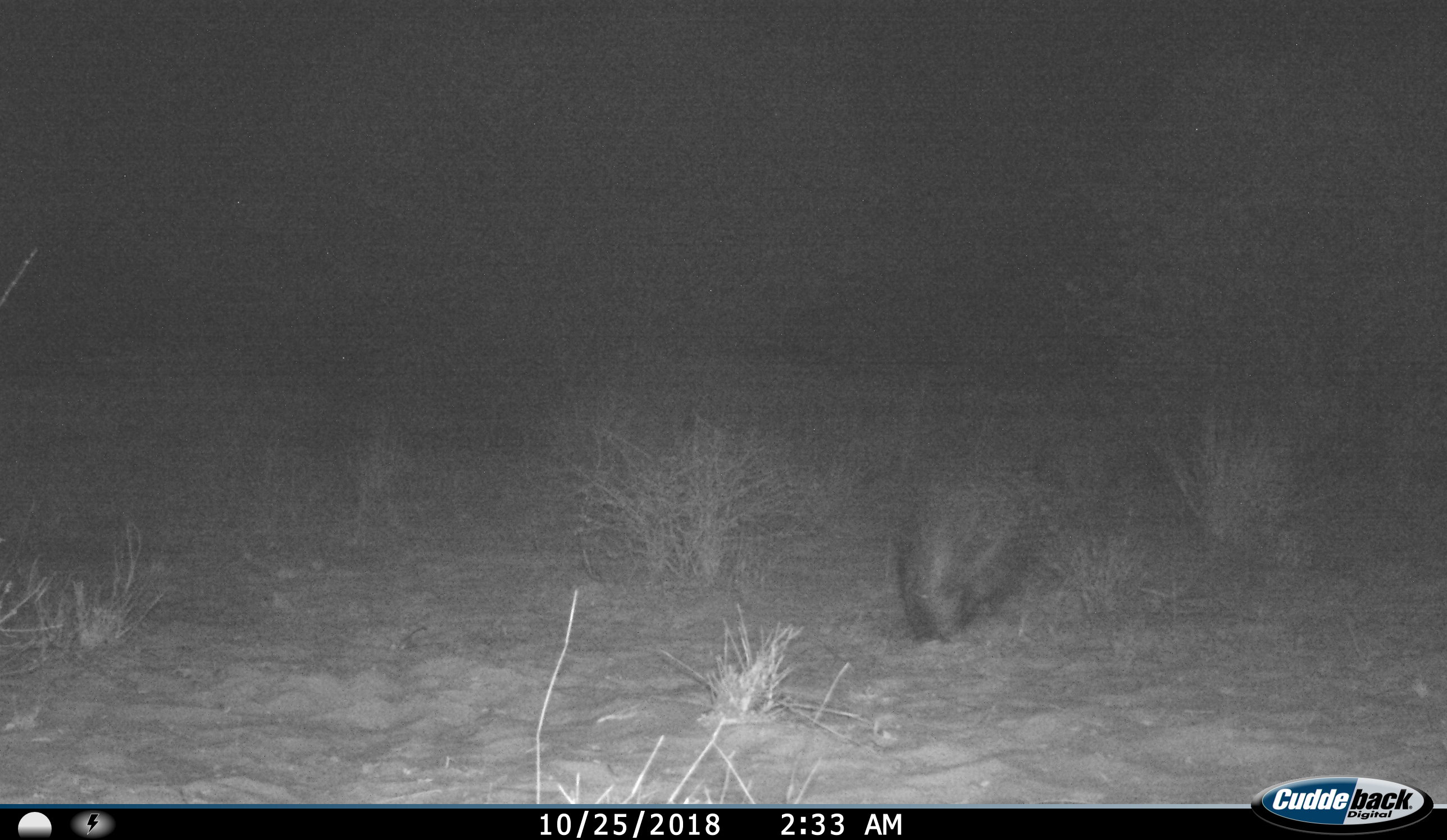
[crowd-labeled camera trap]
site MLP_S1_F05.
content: unidentified animal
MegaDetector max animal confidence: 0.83